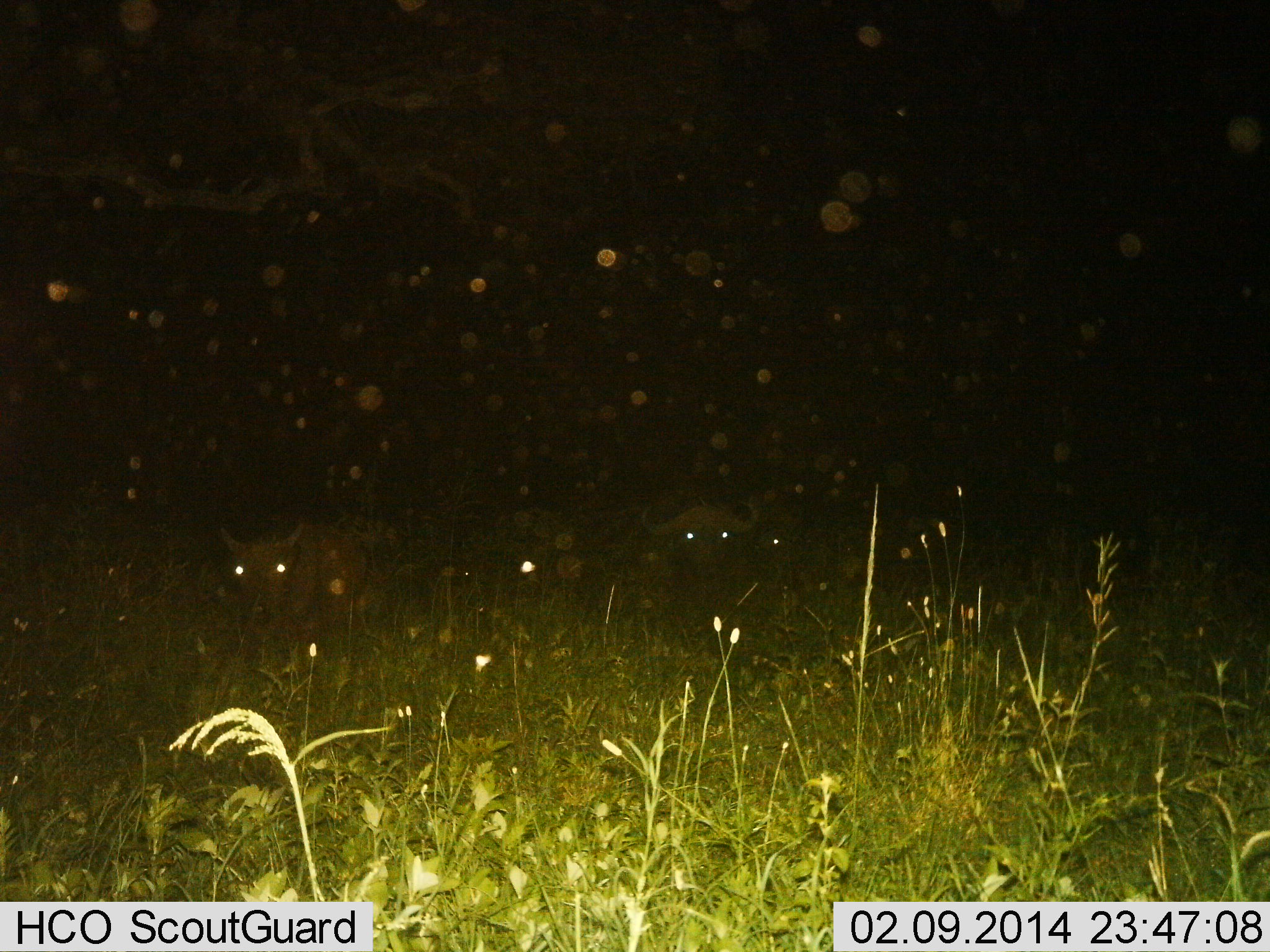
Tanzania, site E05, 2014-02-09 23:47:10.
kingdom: Animalia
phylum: Chordata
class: Mammalia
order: Artiodactyla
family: Bovidae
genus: Syncerus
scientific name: Syncerus caffer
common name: cape buffalo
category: buffalo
Buffalo (cape buffalo) (Syncerus caffer), count 3. Behavior (volunteer vote fractions): standing 30%, resting 50%, moving 20%, interacting 0%. Young present (vote fraction): 30%. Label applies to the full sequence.